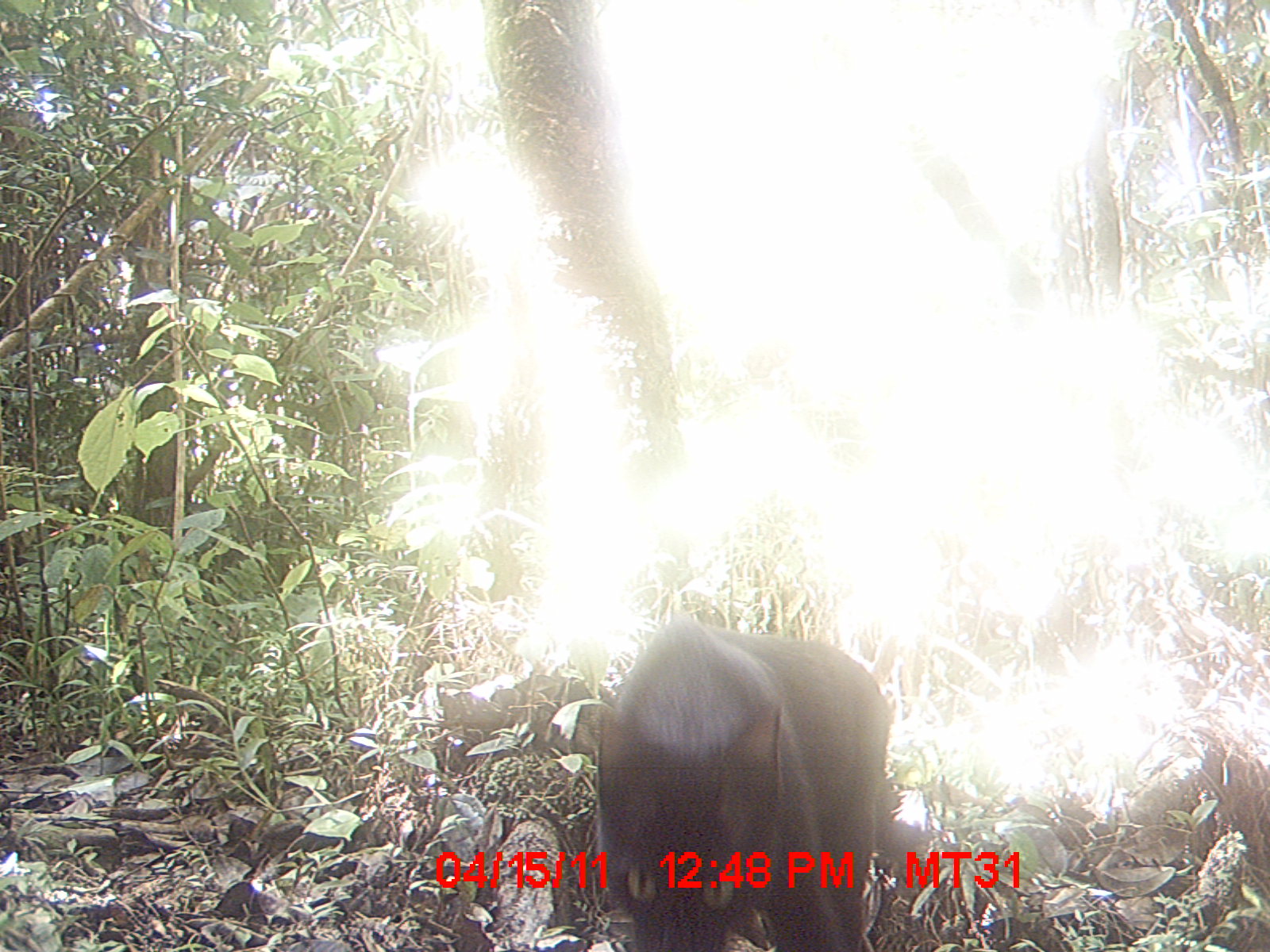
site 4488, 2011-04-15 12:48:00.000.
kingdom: Animalia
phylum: Chordata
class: Mammalia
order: Carnivora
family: Felidae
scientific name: Felidae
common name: felids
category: felis sp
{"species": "felis sp (felids) (Felidae)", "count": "1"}